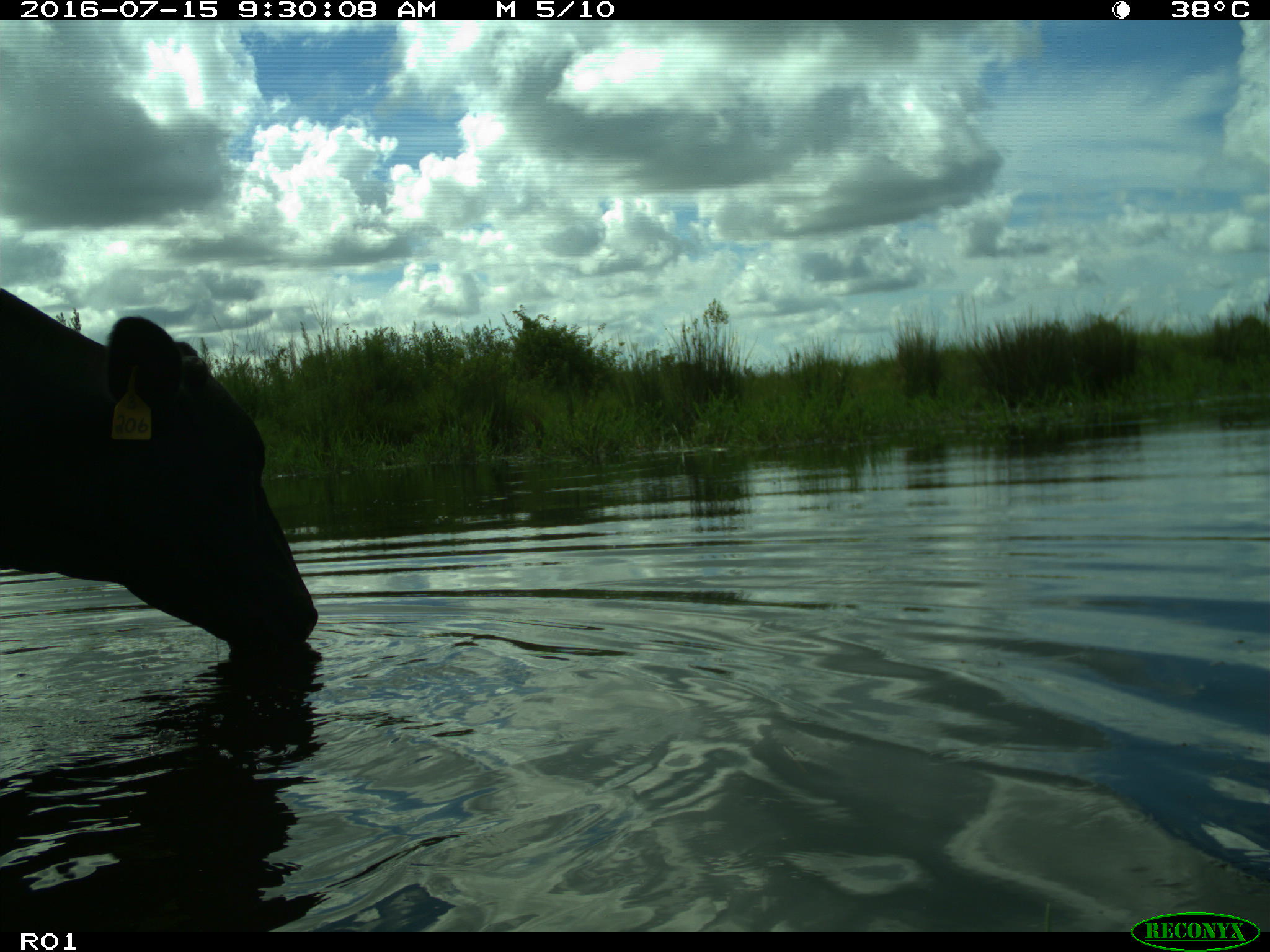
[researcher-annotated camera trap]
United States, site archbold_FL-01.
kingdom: Animalia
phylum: Chordata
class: Mammalia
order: Artiodactyla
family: Bovidae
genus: Bos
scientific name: Bos taurus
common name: domestic cow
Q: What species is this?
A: Bos taurus (domestic cow).